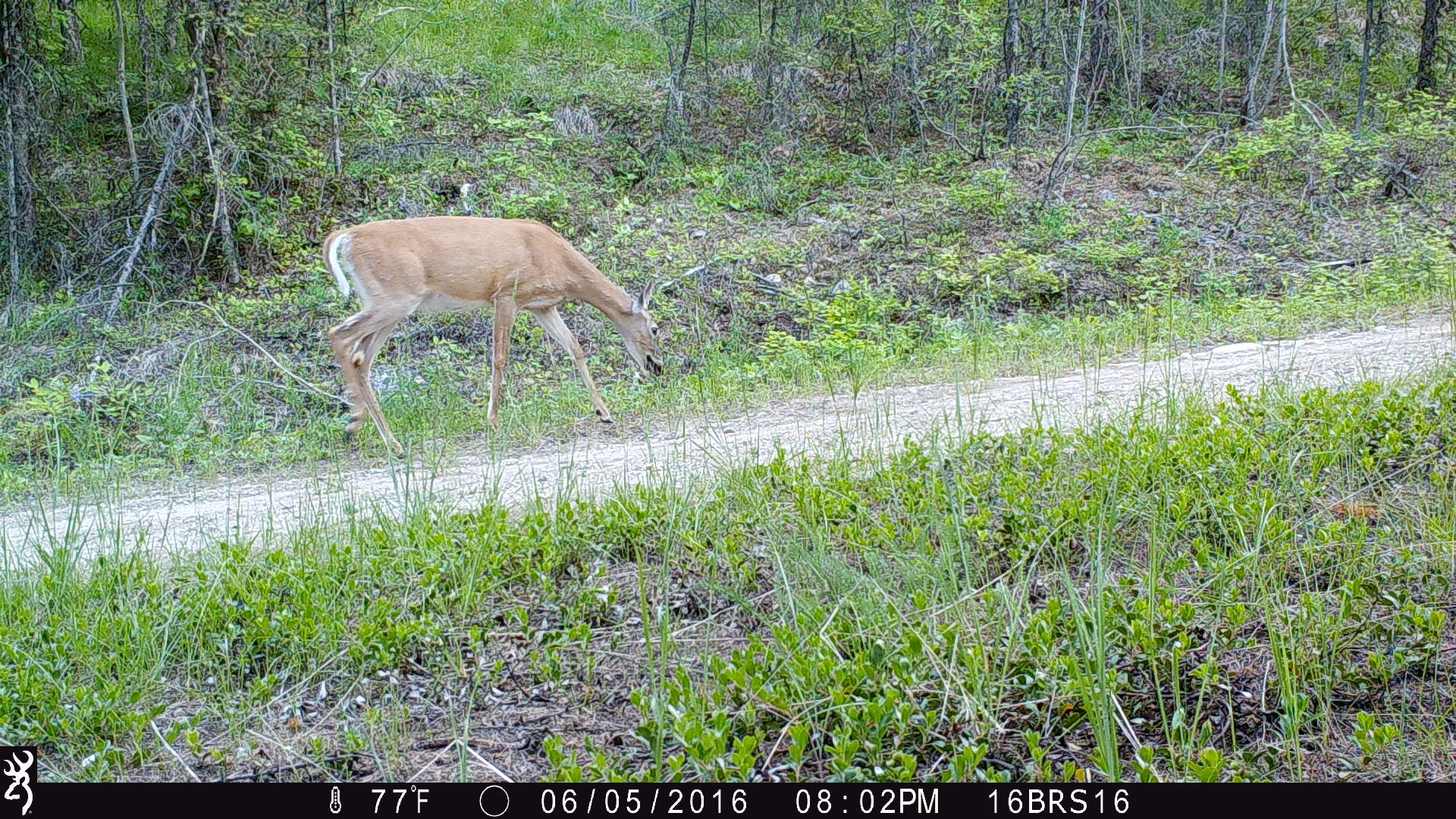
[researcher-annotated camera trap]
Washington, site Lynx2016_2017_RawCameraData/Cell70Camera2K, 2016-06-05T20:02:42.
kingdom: Animalia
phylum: Chordata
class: Mammalia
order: Artiodactyla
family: Cervidae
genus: Odocoileus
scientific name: Odocoileus virginianus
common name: white-tailed deer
Odocoileus virginianus (white-tailed deer). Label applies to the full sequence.